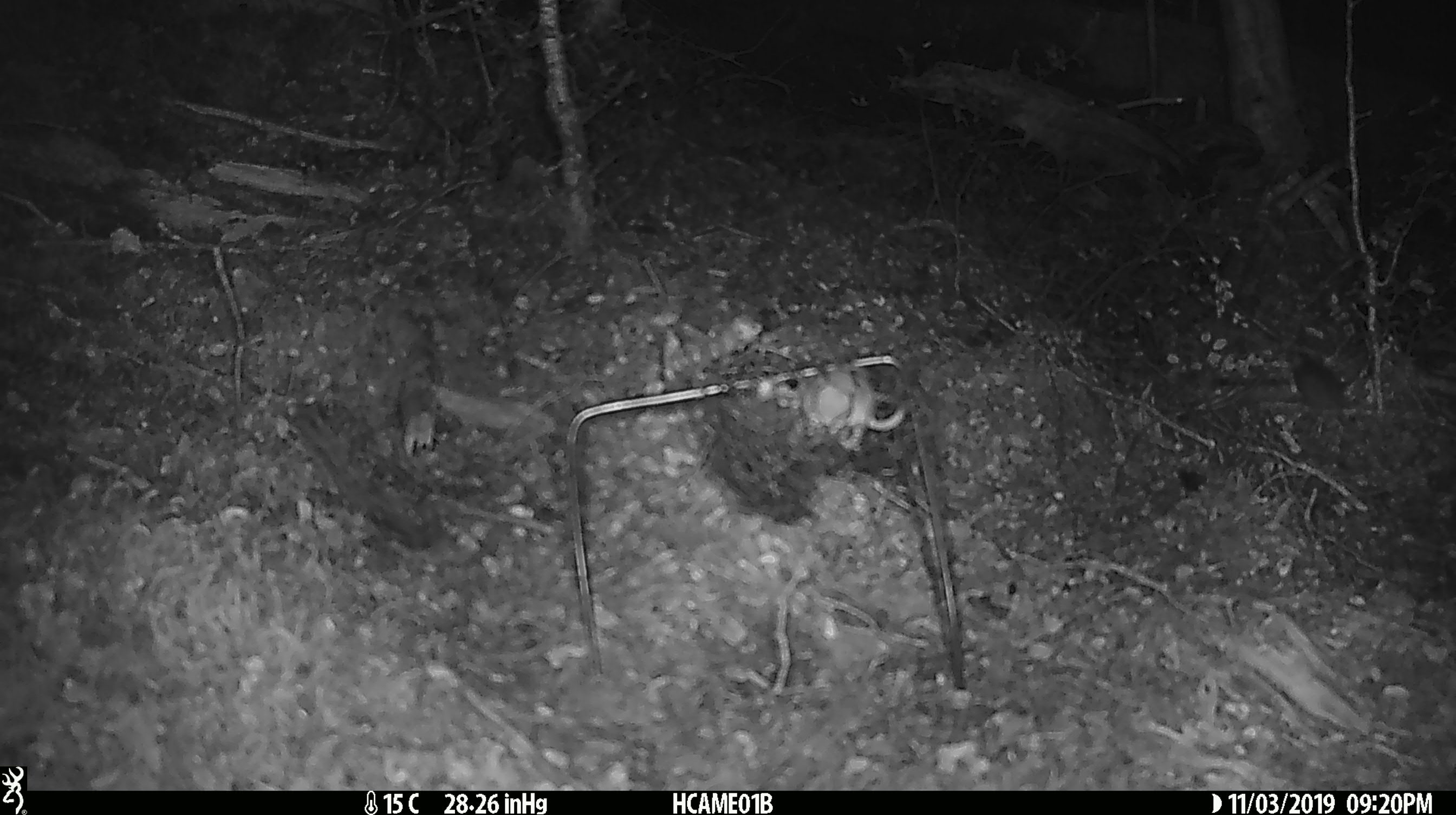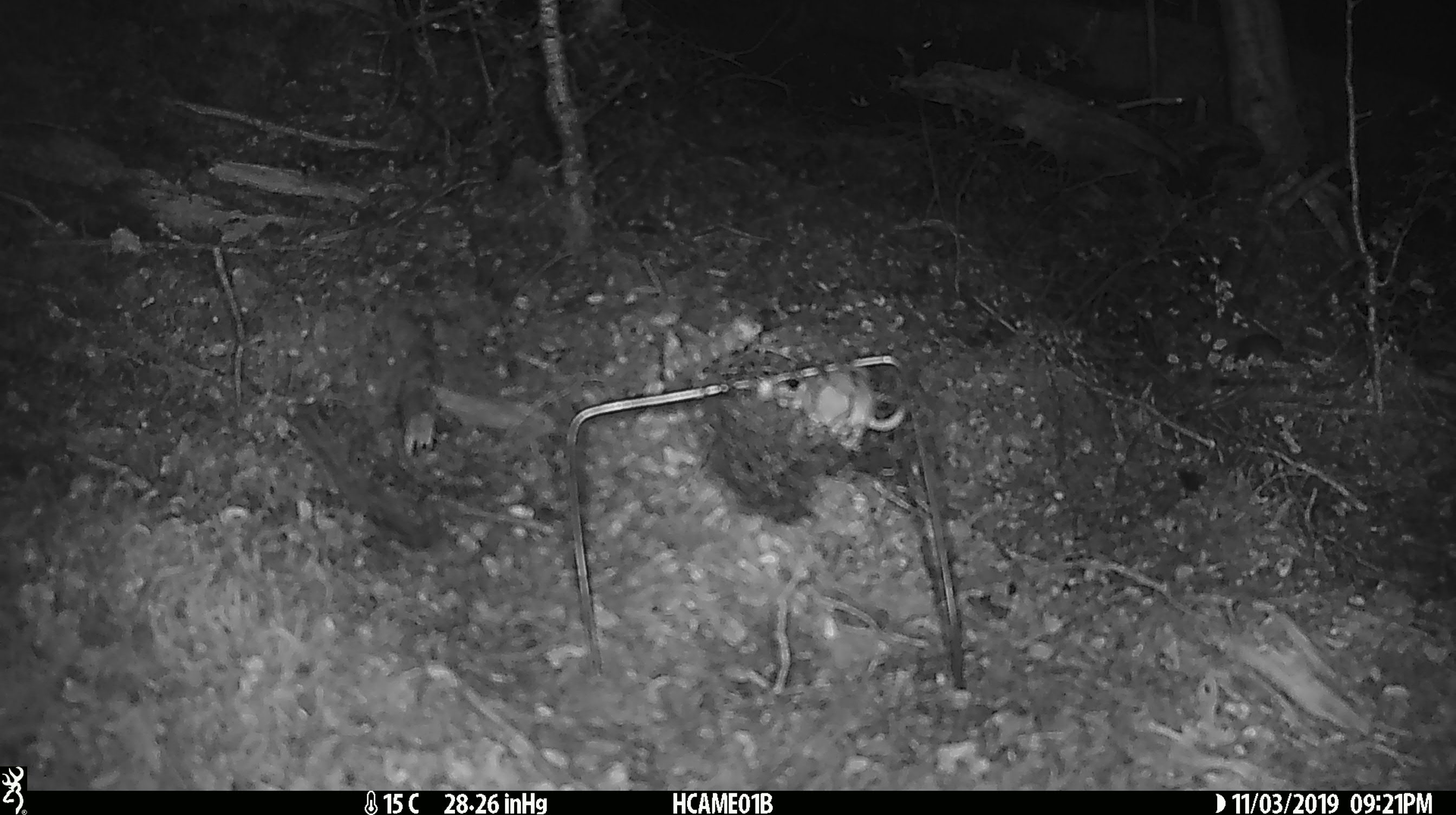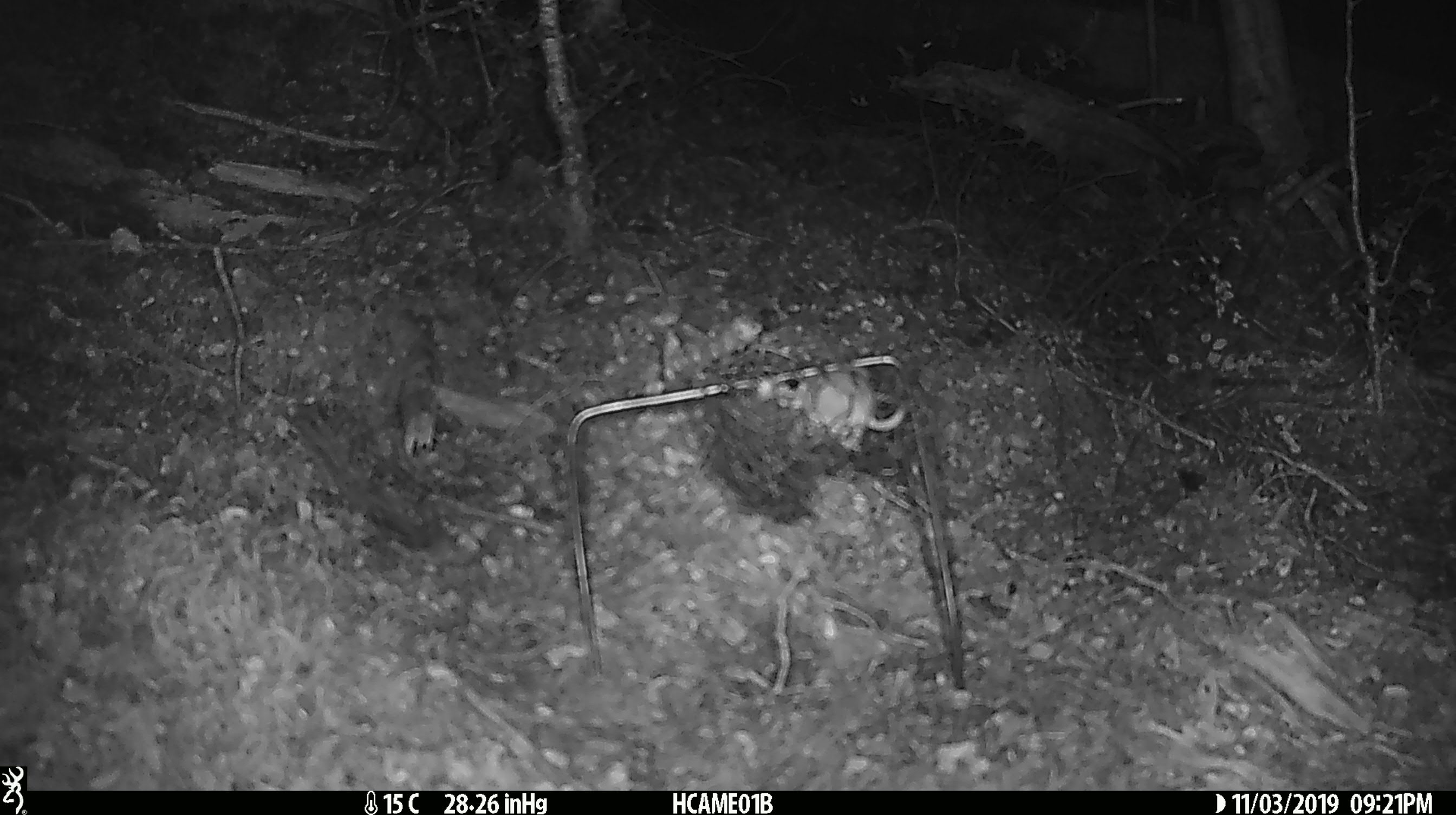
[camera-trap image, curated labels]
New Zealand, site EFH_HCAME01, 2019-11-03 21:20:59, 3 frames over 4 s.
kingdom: Animalia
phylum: Chordata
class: Mammalia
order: Rodentia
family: Muridae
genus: Mus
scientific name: Mus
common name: mouse